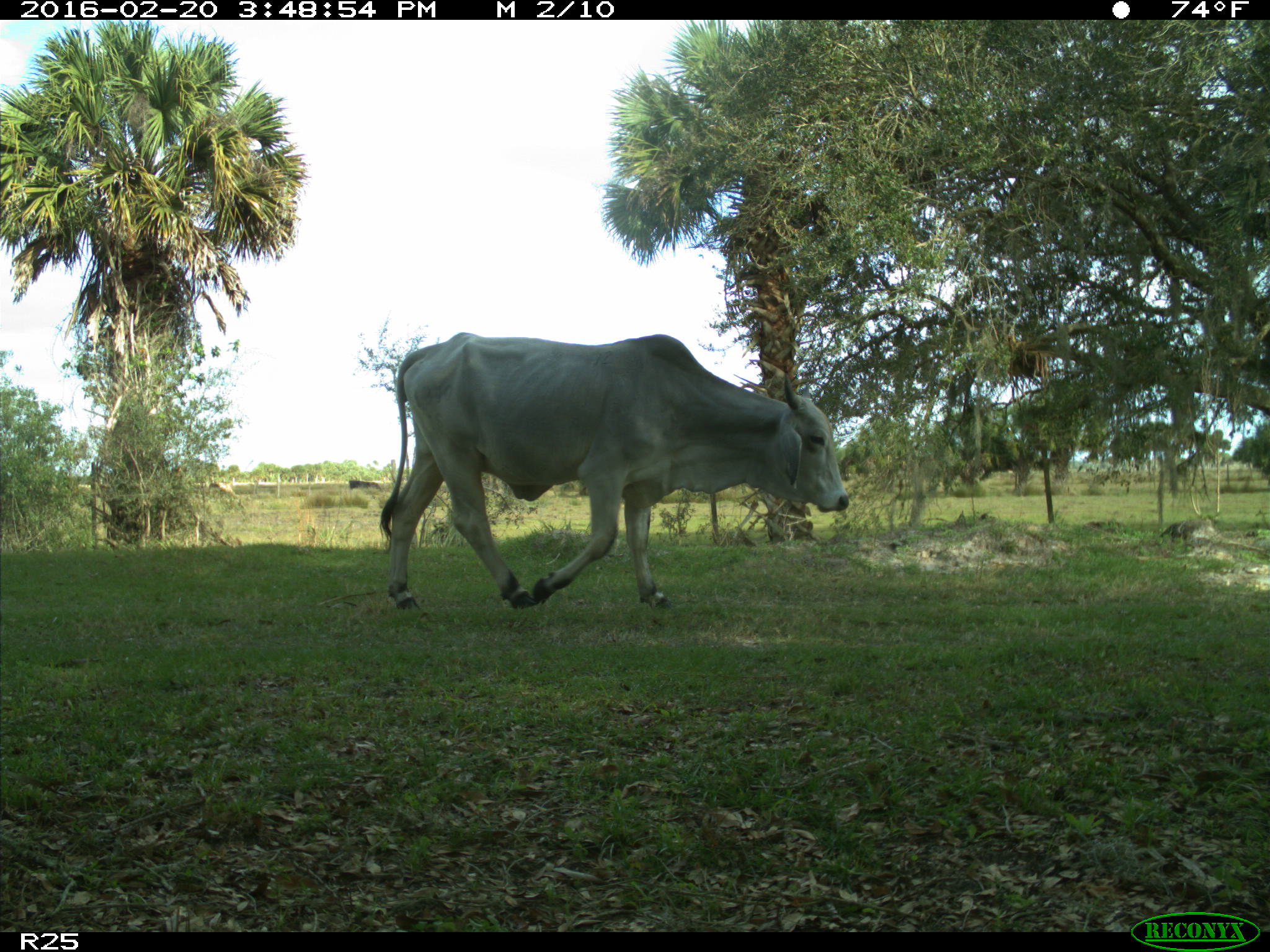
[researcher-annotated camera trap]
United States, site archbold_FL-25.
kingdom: Animalia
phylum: Chordata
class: Mammalia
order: Artiodactyla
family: Bovidae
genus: Bos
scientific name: Bos taurus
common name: domestic cow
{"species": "Bos taurus (domestic cow)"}